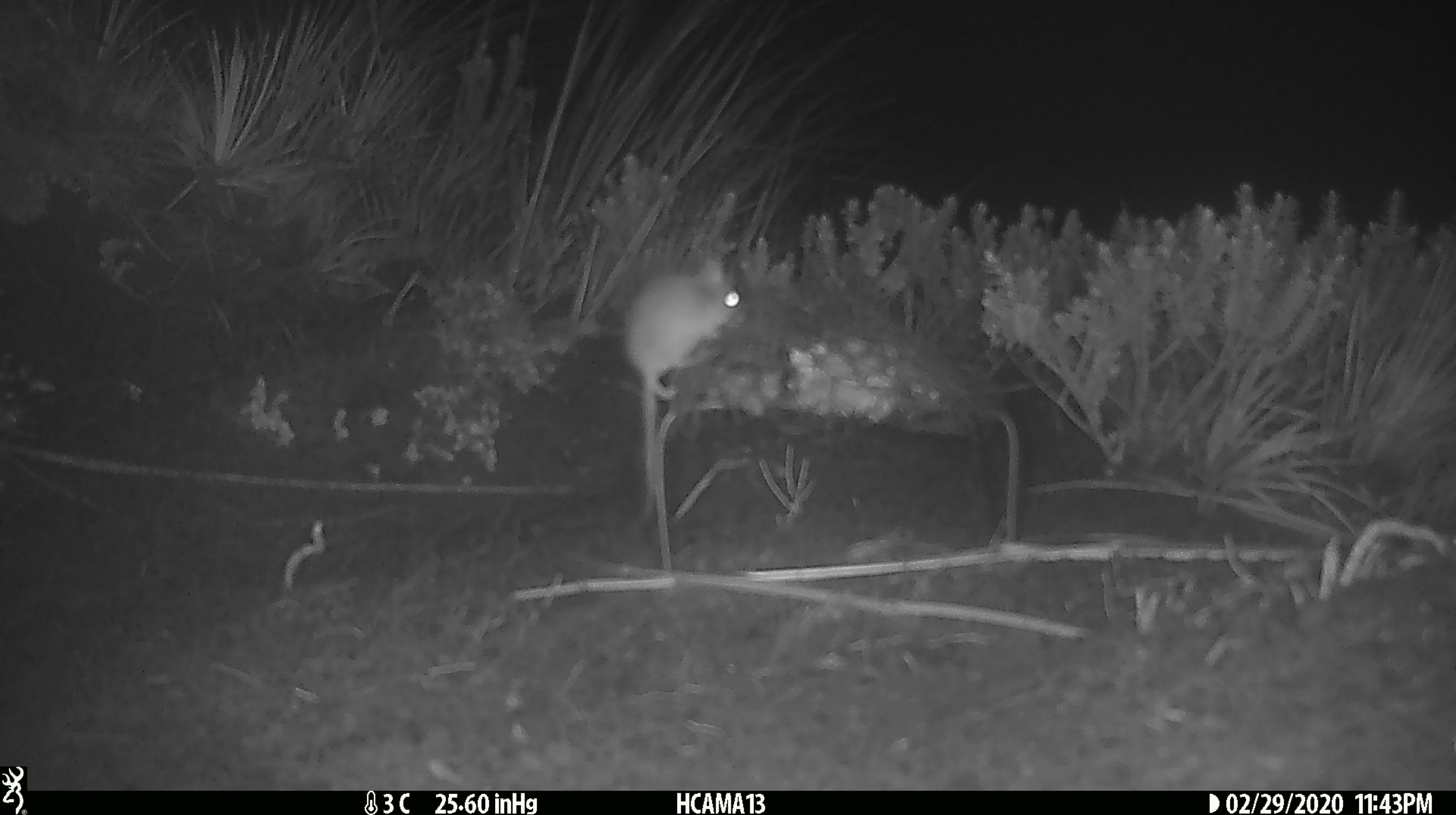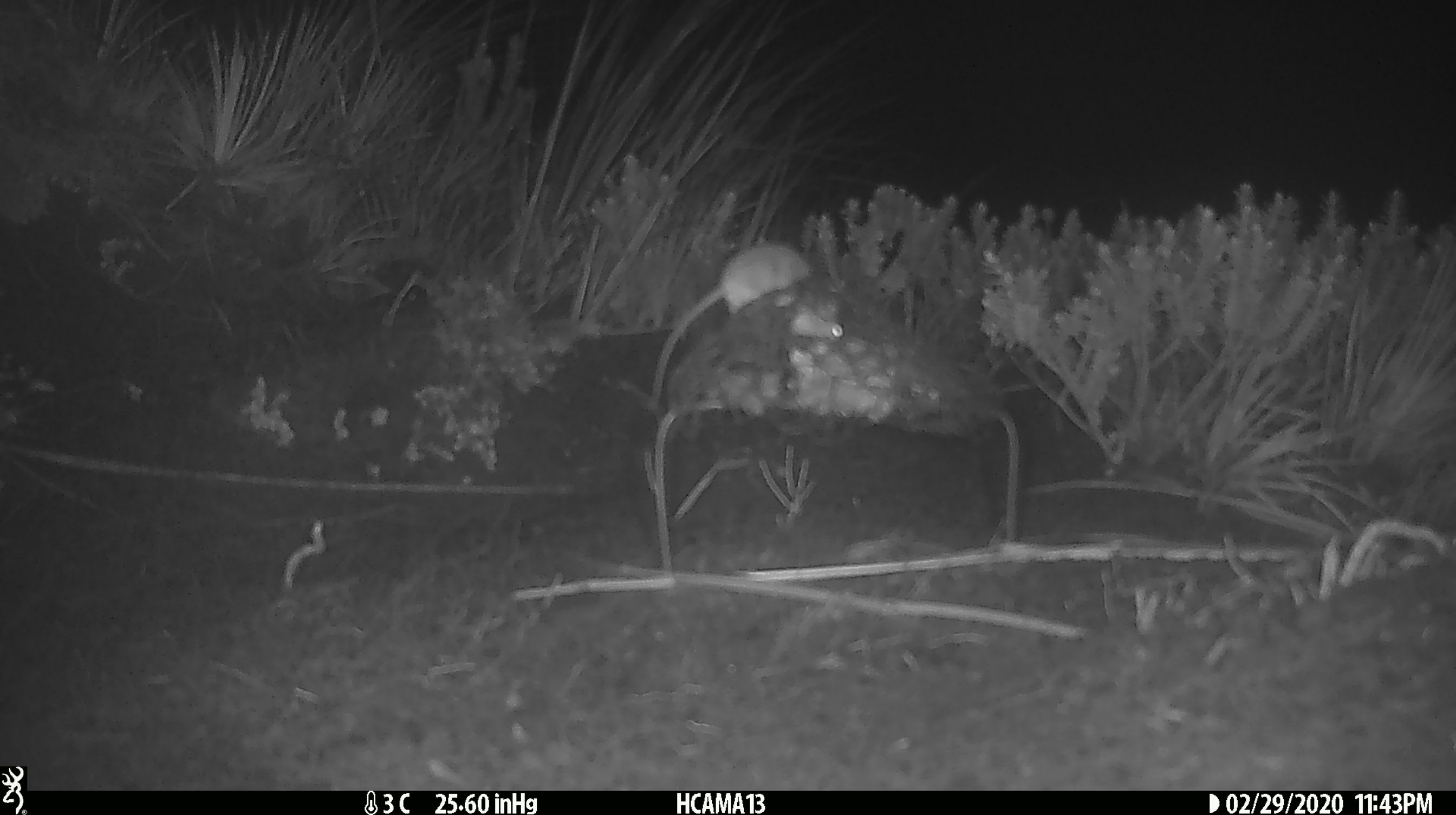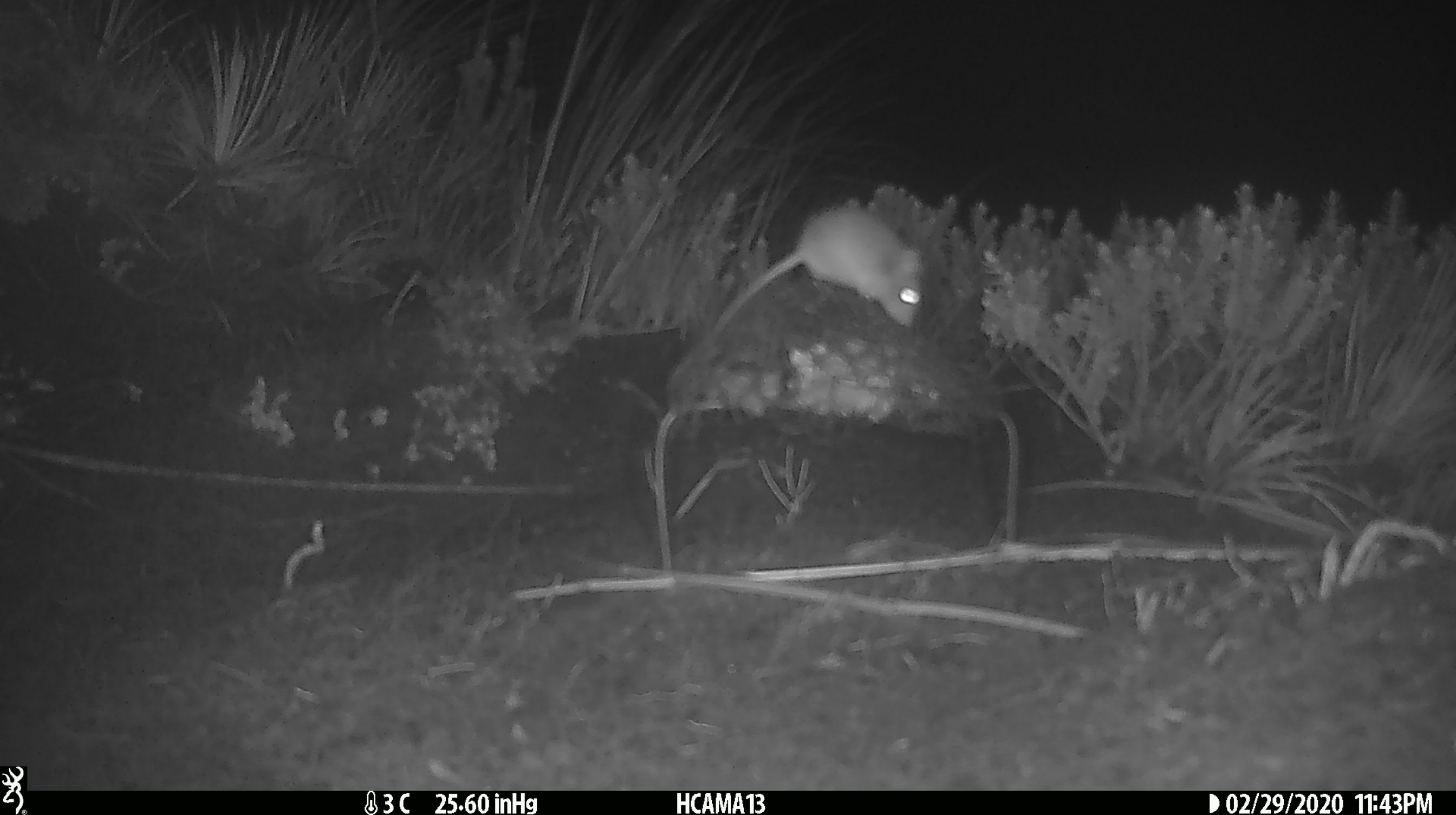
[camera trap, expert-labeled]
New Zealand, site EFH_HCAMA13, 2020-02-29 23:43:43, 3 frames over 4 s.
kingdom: Animalia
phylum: Chordata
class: Mammalia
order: Rodentia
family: Muridae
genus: Mus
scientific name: Mus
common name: mouse